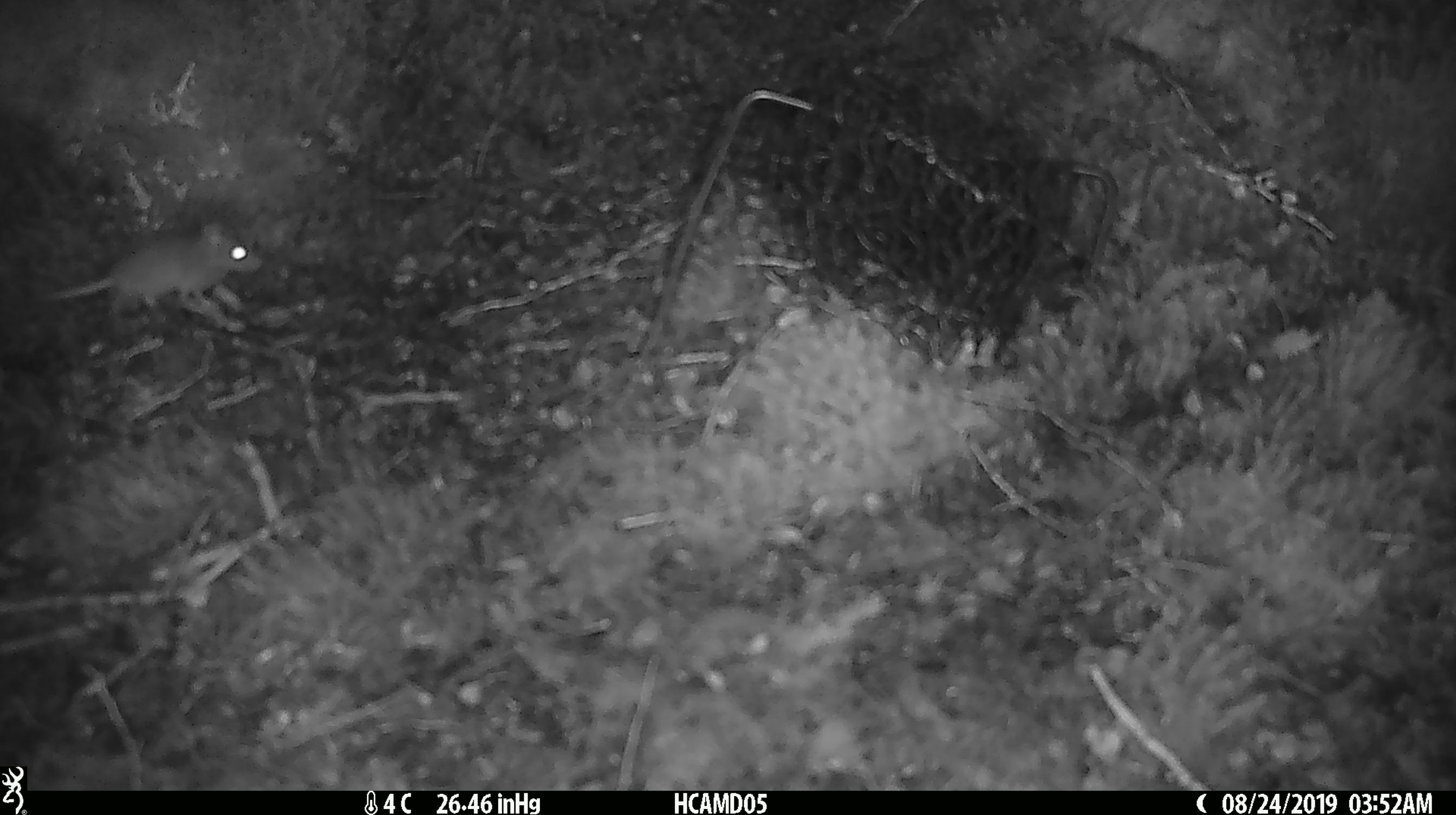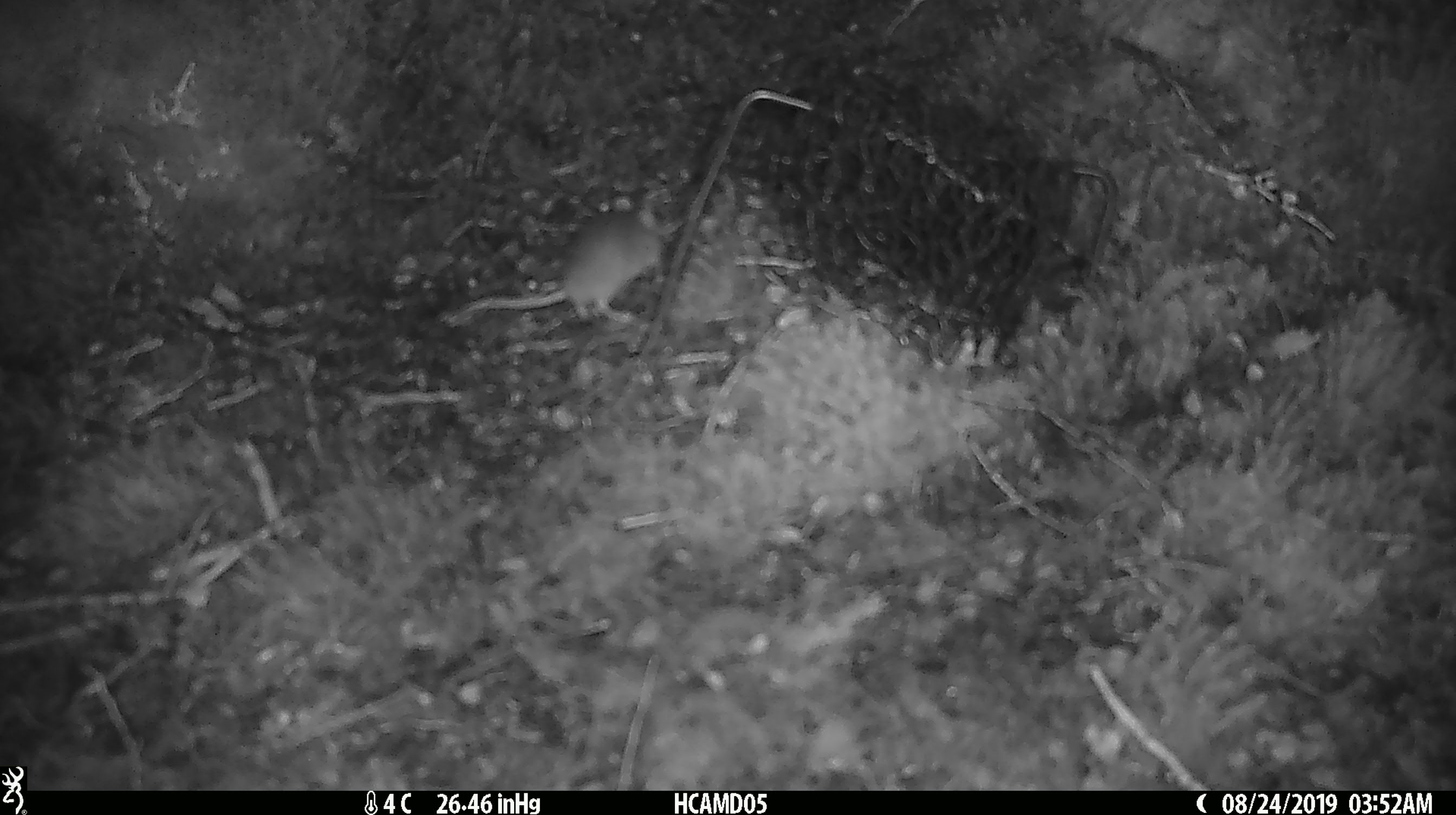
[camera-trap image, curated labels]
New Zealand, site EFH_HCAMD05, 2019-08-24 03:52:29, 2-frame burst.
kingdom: Animalia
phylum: Chordata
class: Mammalia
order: Rodentia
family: Muridae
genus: Mus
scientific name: Mus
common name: mouse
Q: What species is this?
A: Mouse (Mus).